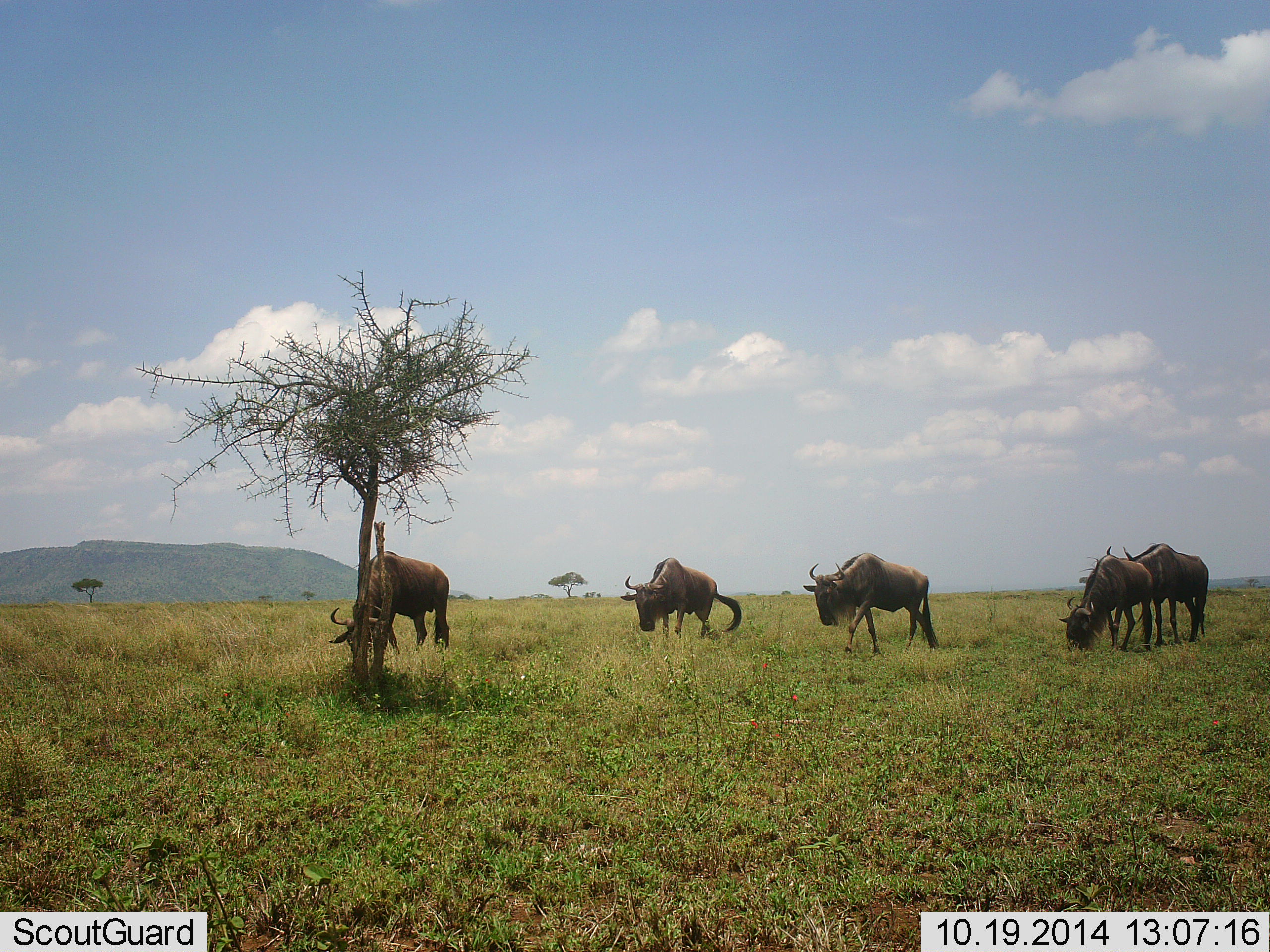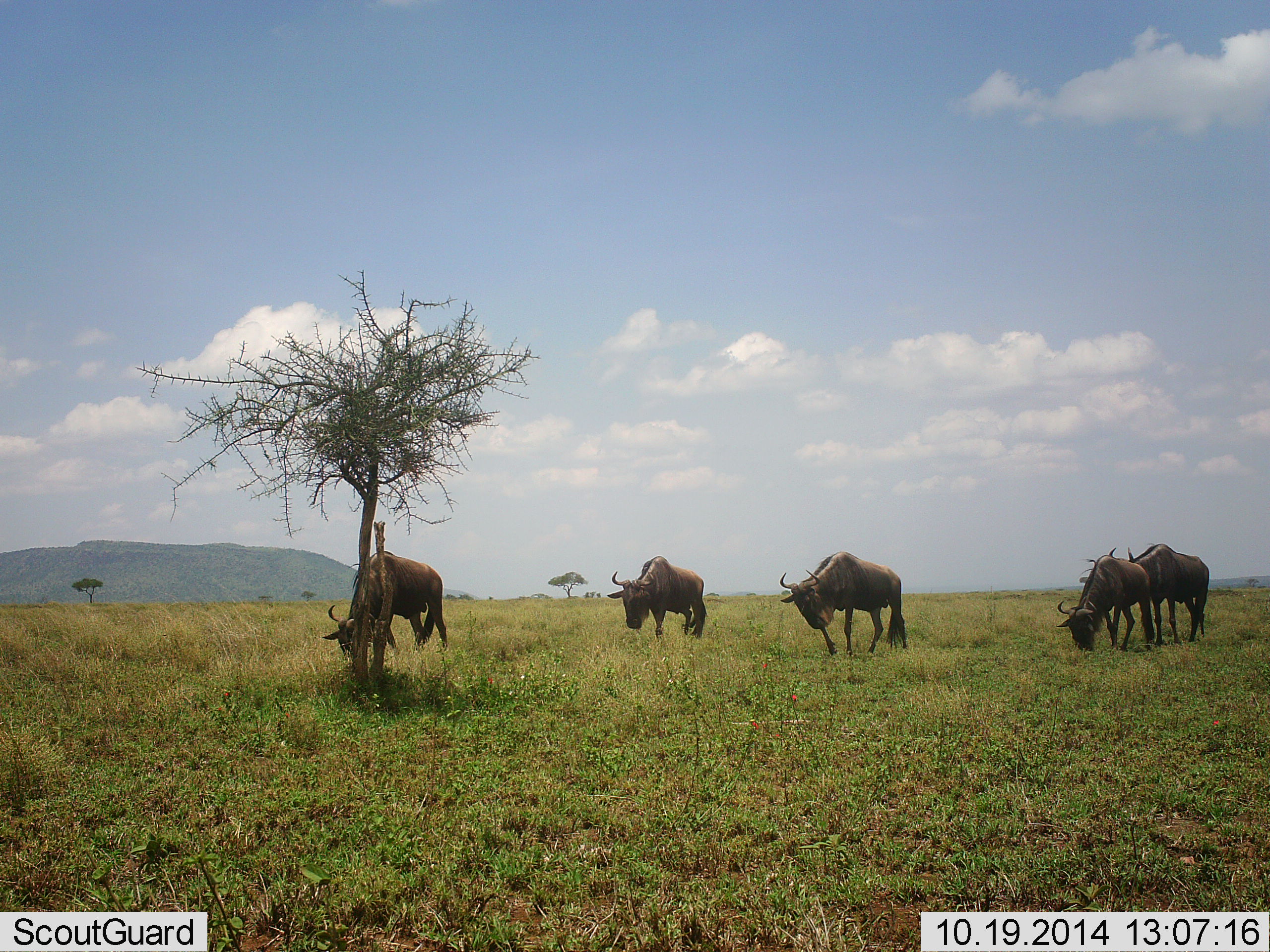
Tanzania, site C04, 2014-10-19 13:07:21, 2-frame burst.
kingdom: Animalia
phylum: Chordata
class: Mammalia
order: Artiodactyla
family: Bovidae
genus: Connochaetes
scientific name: Connochaetes taurinus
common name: blue wildebeest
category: wildebeest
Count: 5.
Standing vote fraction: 10%.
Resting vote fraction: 0%.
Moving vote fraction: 50%.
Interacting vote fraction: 0%.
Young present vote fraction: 0%.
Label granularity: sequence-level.